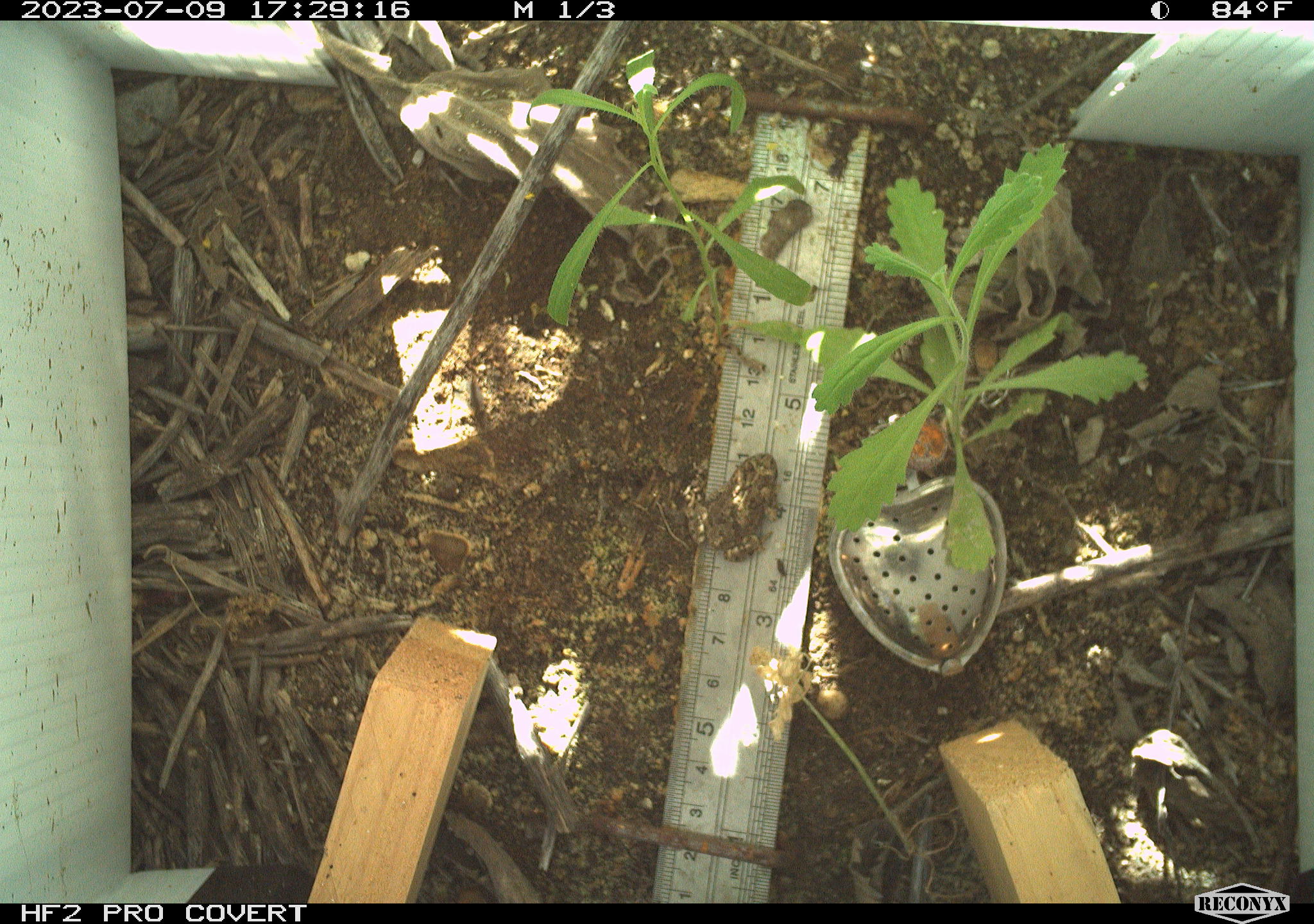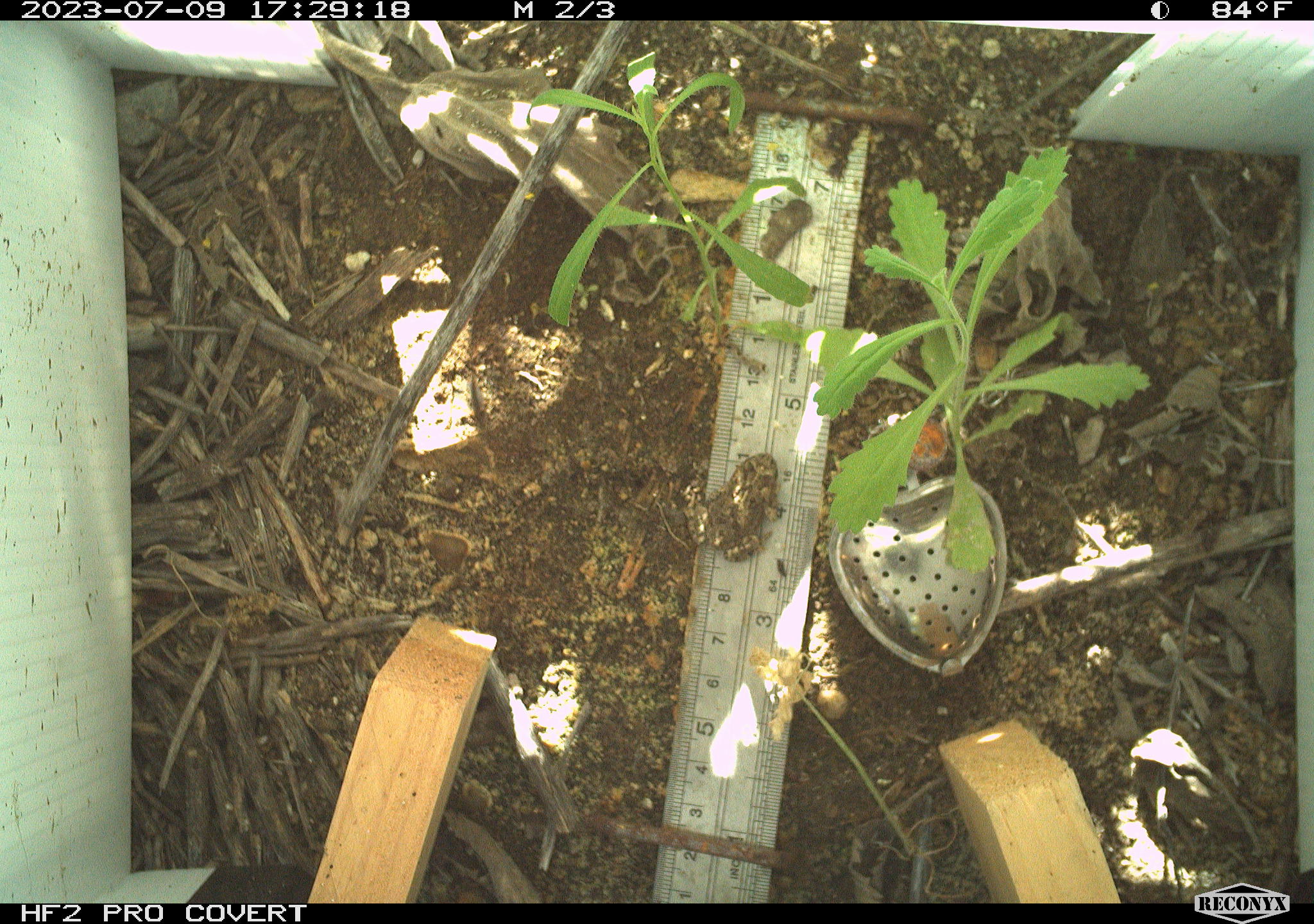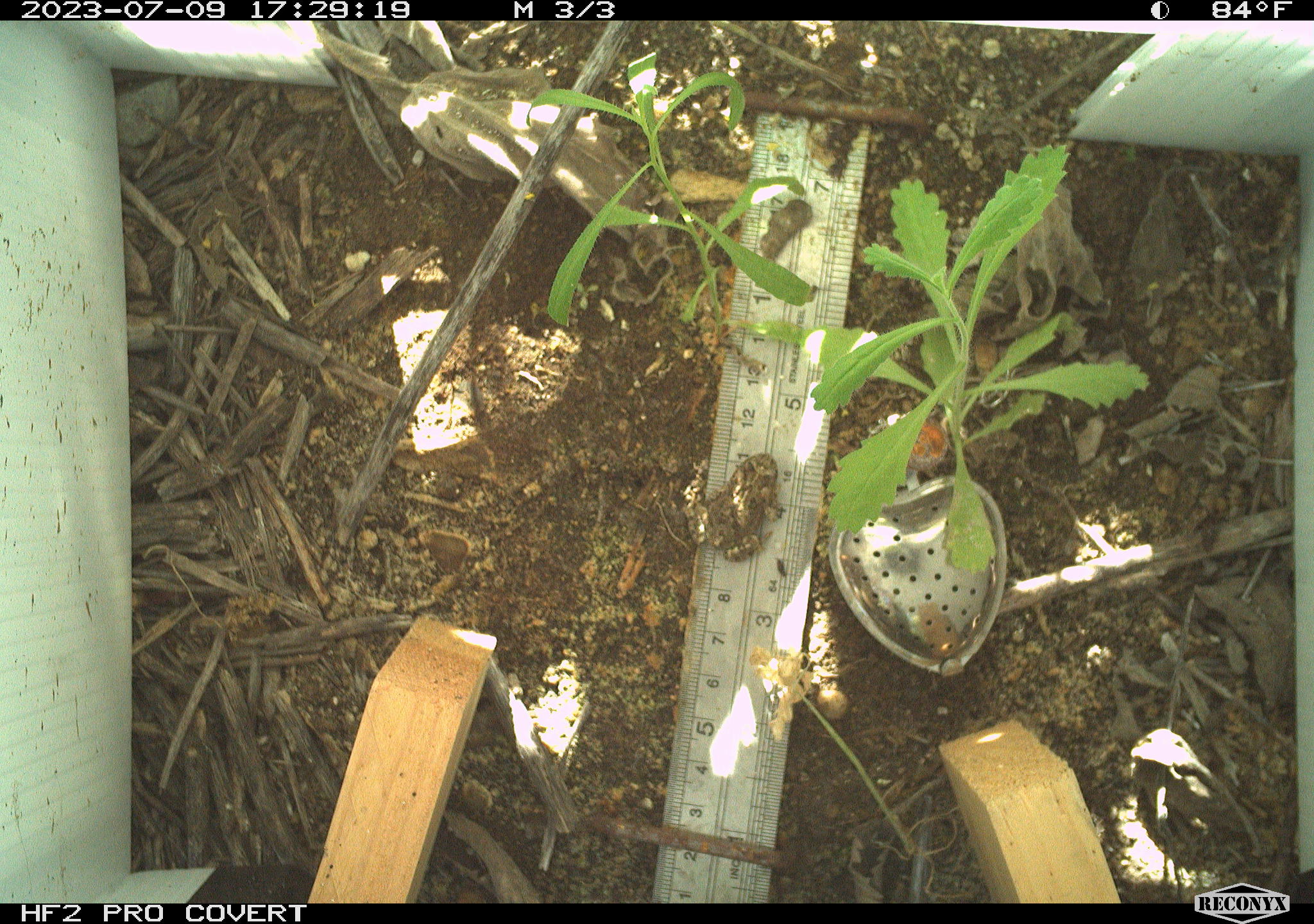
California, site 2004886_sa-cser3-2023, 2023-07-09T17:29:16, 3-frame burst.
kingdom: Animalia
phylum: Chordata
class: Amphibia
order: Anura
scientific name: Anura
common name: frogs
Frogs (Anura).